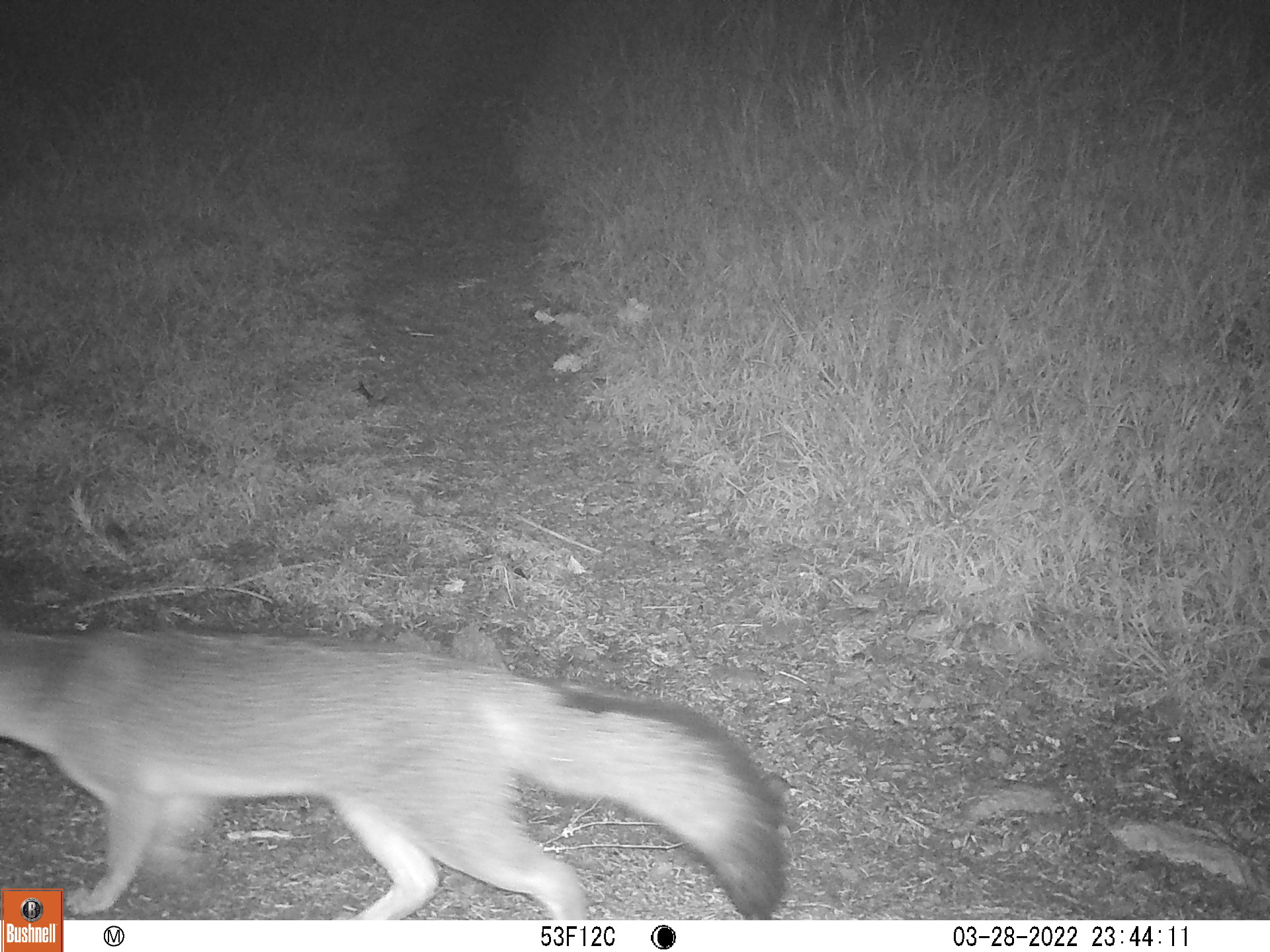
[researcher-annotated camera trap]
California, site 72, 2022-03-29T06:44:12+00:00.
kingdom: Animalia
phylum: Chordata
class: Mammalia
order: Carnivora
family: Canidae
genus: Urocyon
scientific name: Urocyon cinereoargenteus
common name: gray fox